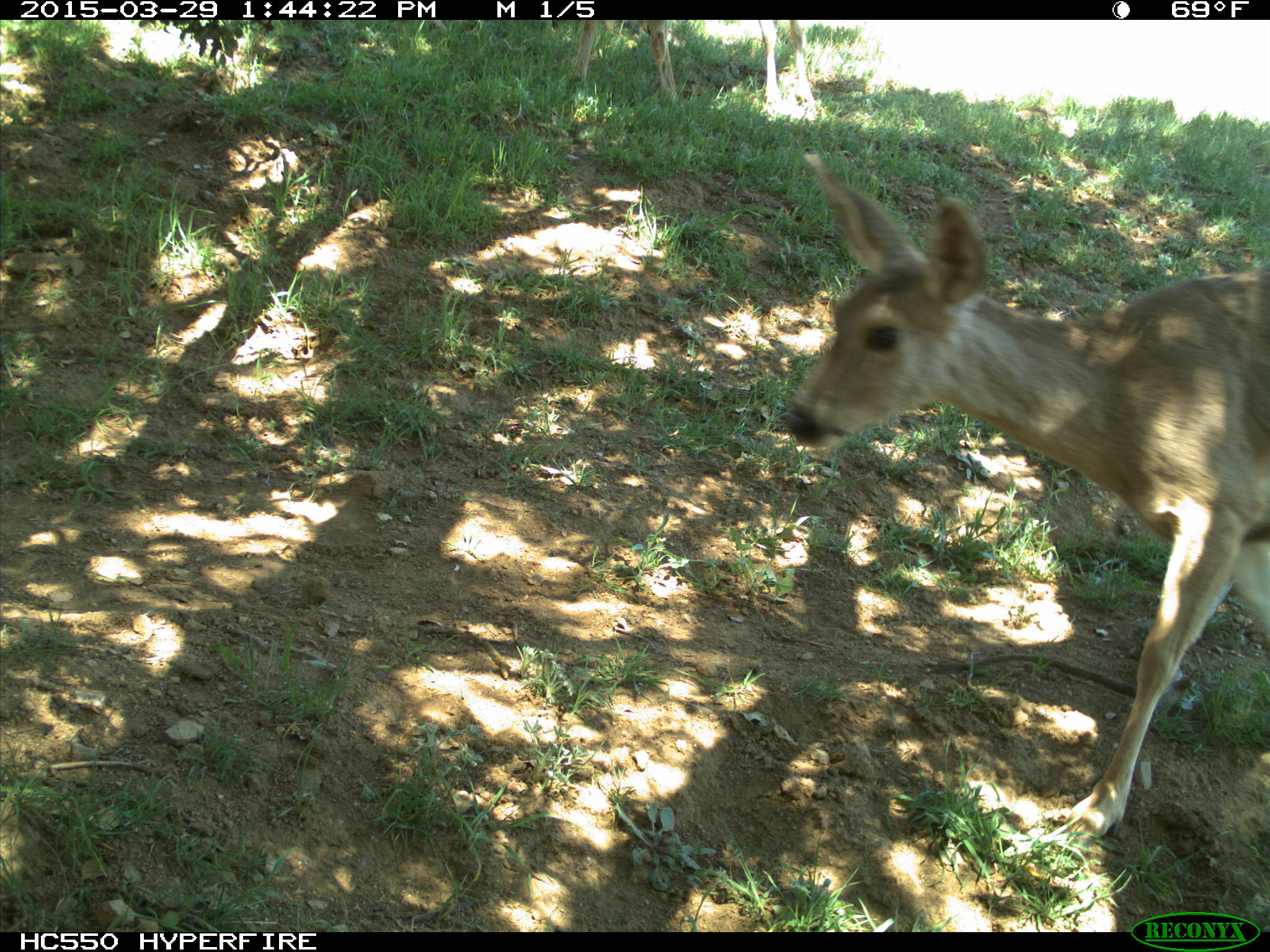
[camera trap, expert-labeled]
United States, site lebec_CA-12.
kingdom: Animalia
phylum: Chordata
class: Mammalia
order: Artiodactyla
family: Cervidae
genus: Odocoileus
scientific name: Odocoileus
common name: deer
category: unidentified deer